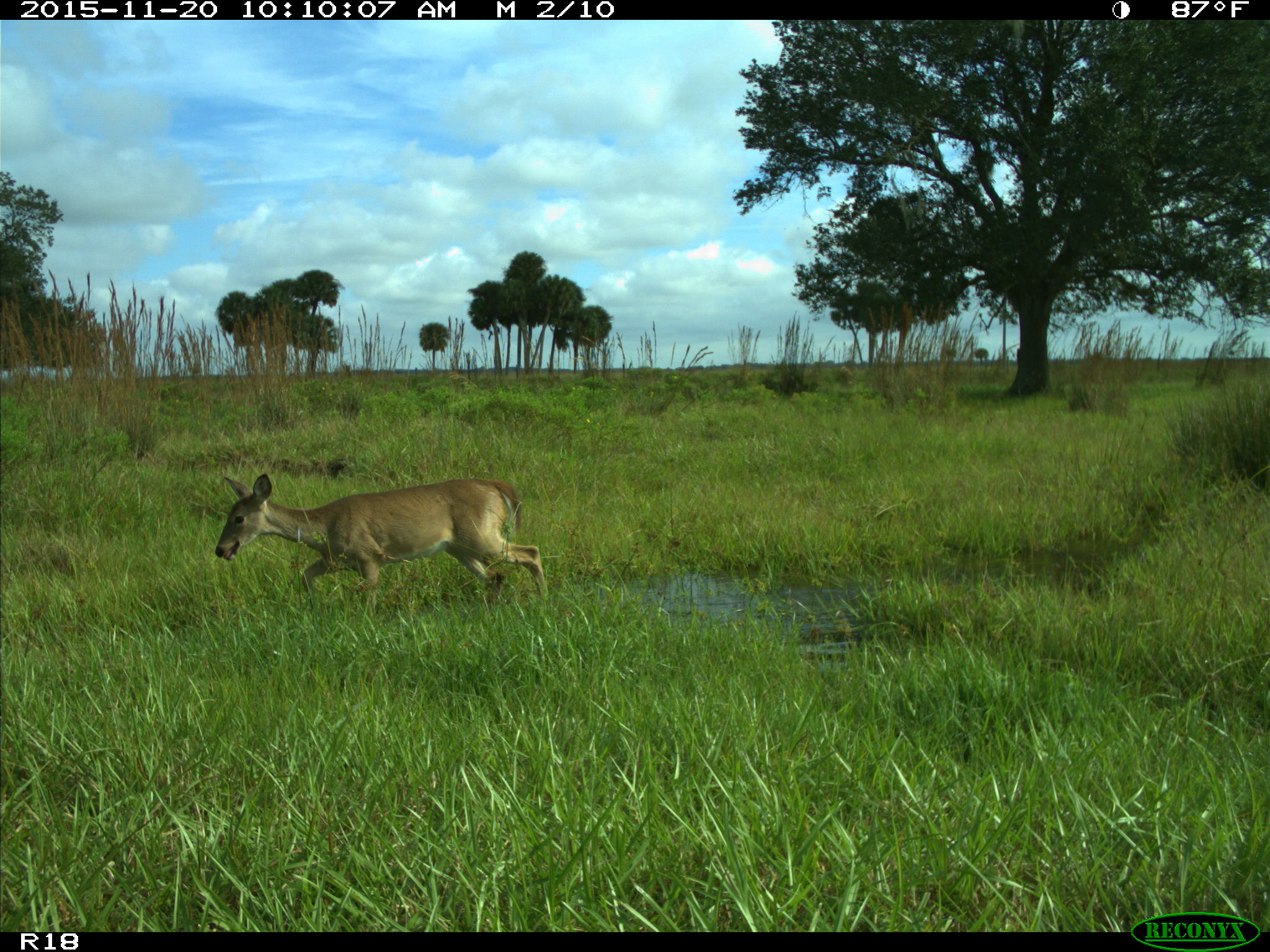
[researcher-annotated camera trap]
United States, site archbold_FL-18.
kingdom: Animalia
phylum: Chordata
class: Mammalia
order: Artiodactyla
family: Cervidae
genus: Odocoileus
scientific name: Odocoileus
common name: deer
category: unidentified deer